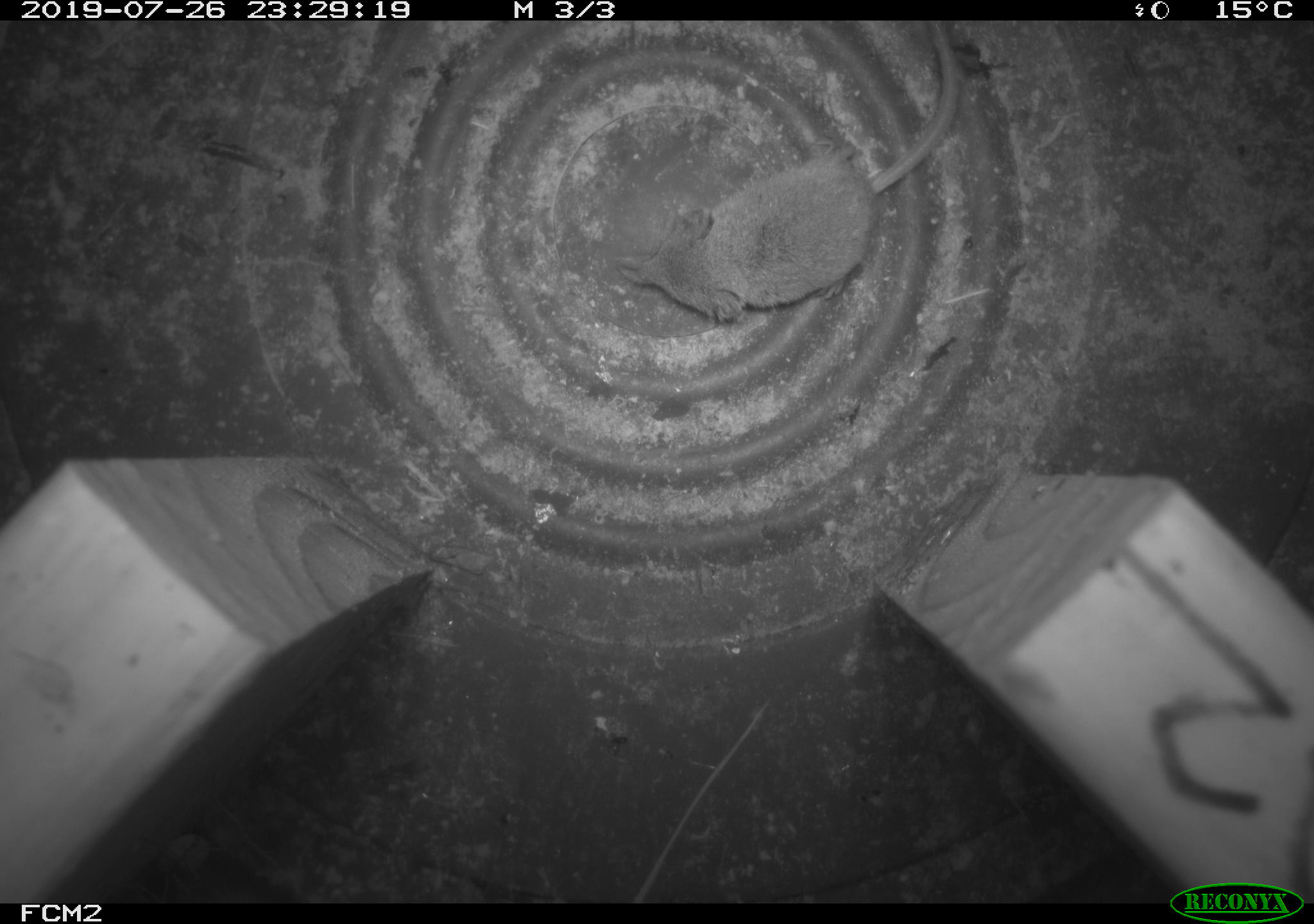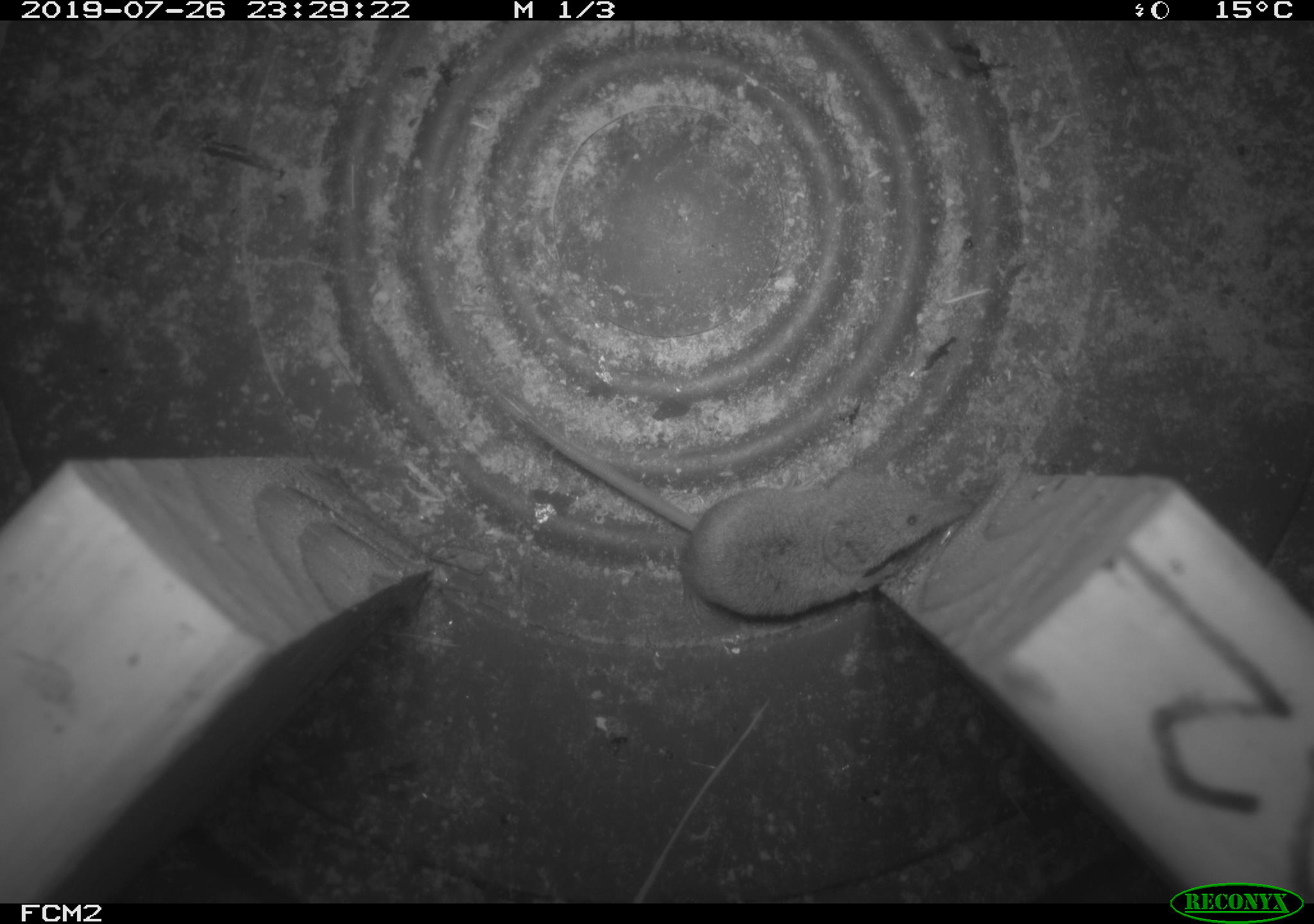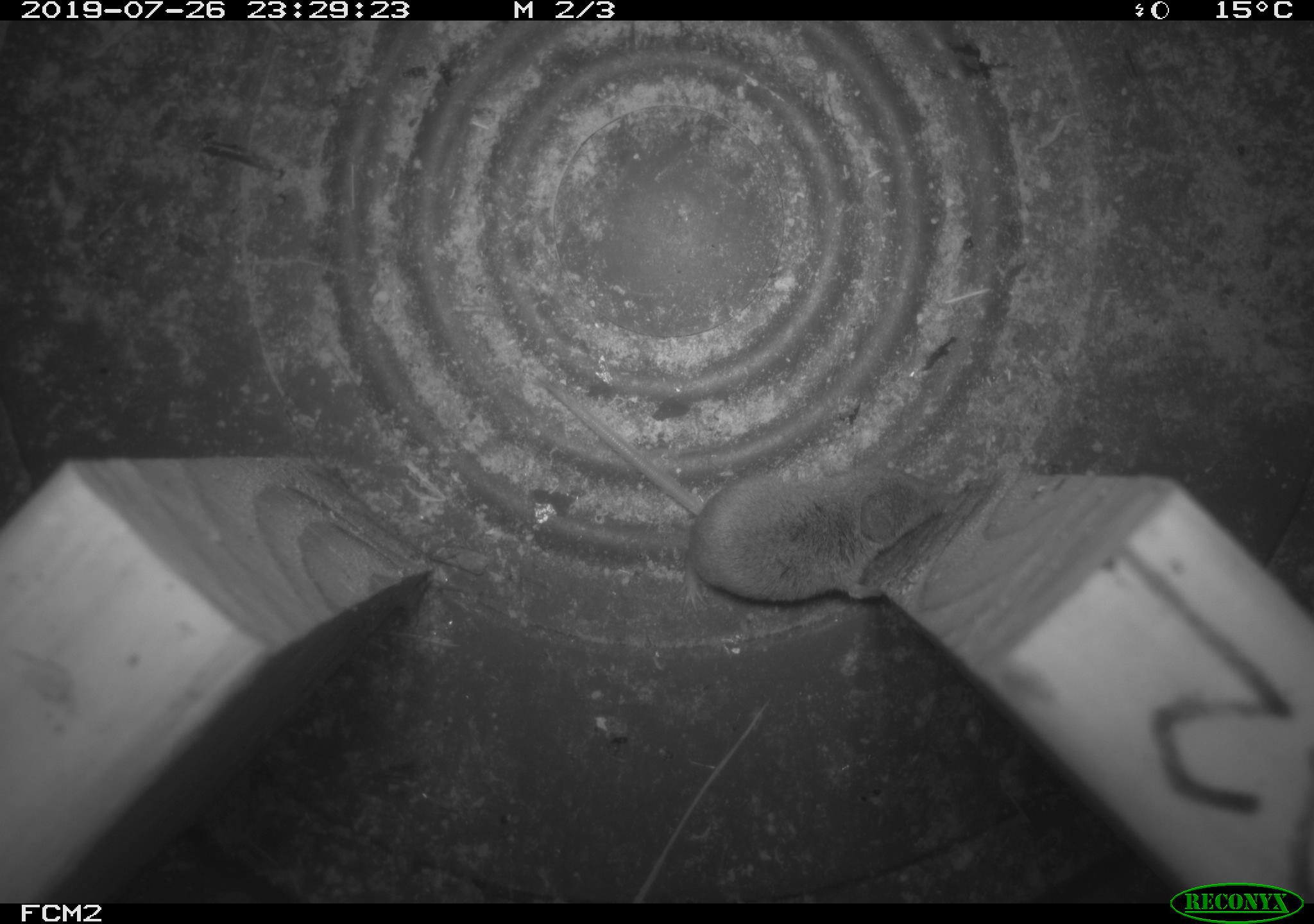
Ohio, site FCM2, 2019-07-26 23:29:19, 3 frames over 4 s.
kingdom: Animalia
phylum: Chordata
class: Mammalia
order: Eulipotyphla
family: Soricidae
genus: Sorex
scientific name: Sorex cinereus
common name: masked shrew